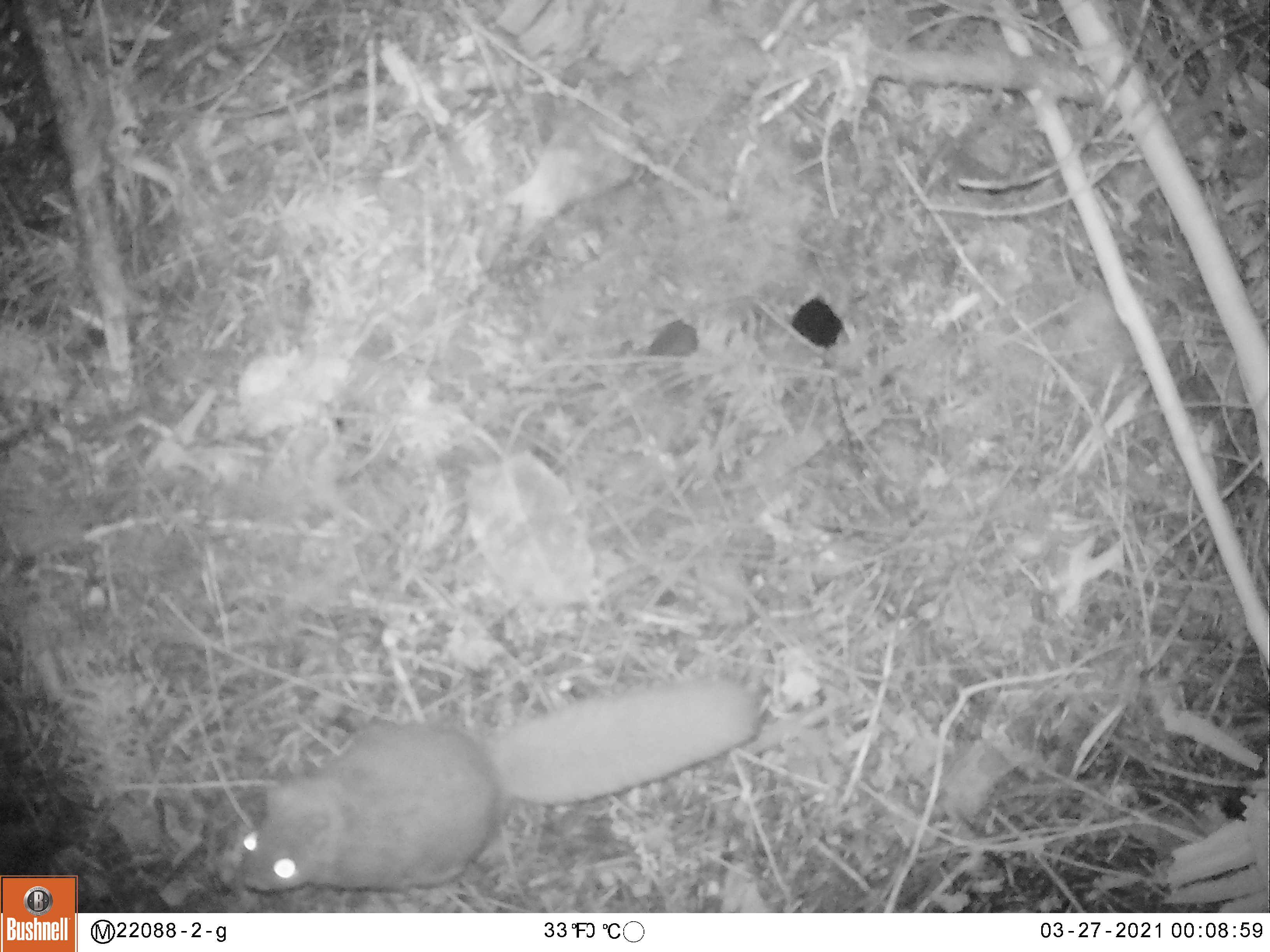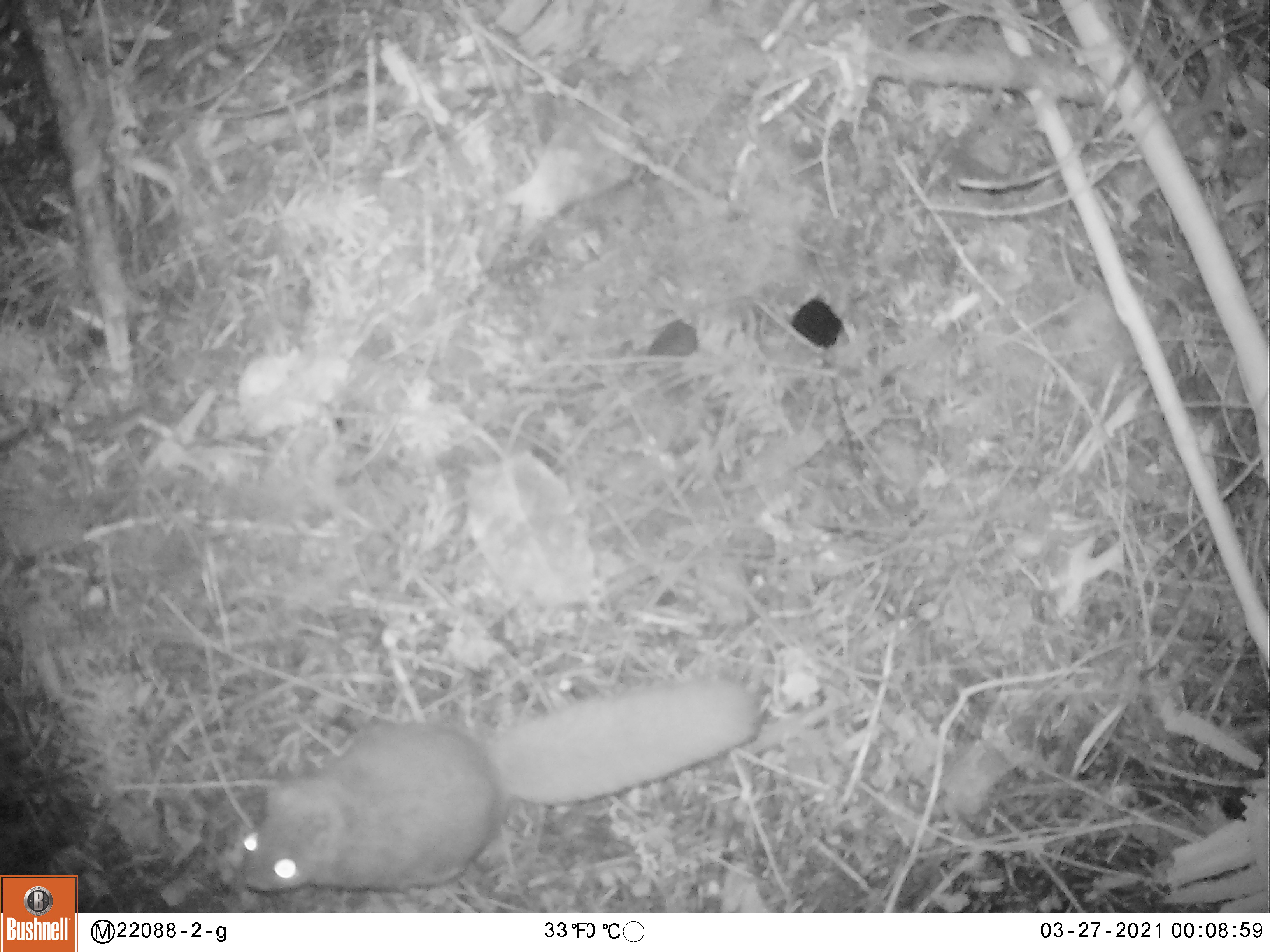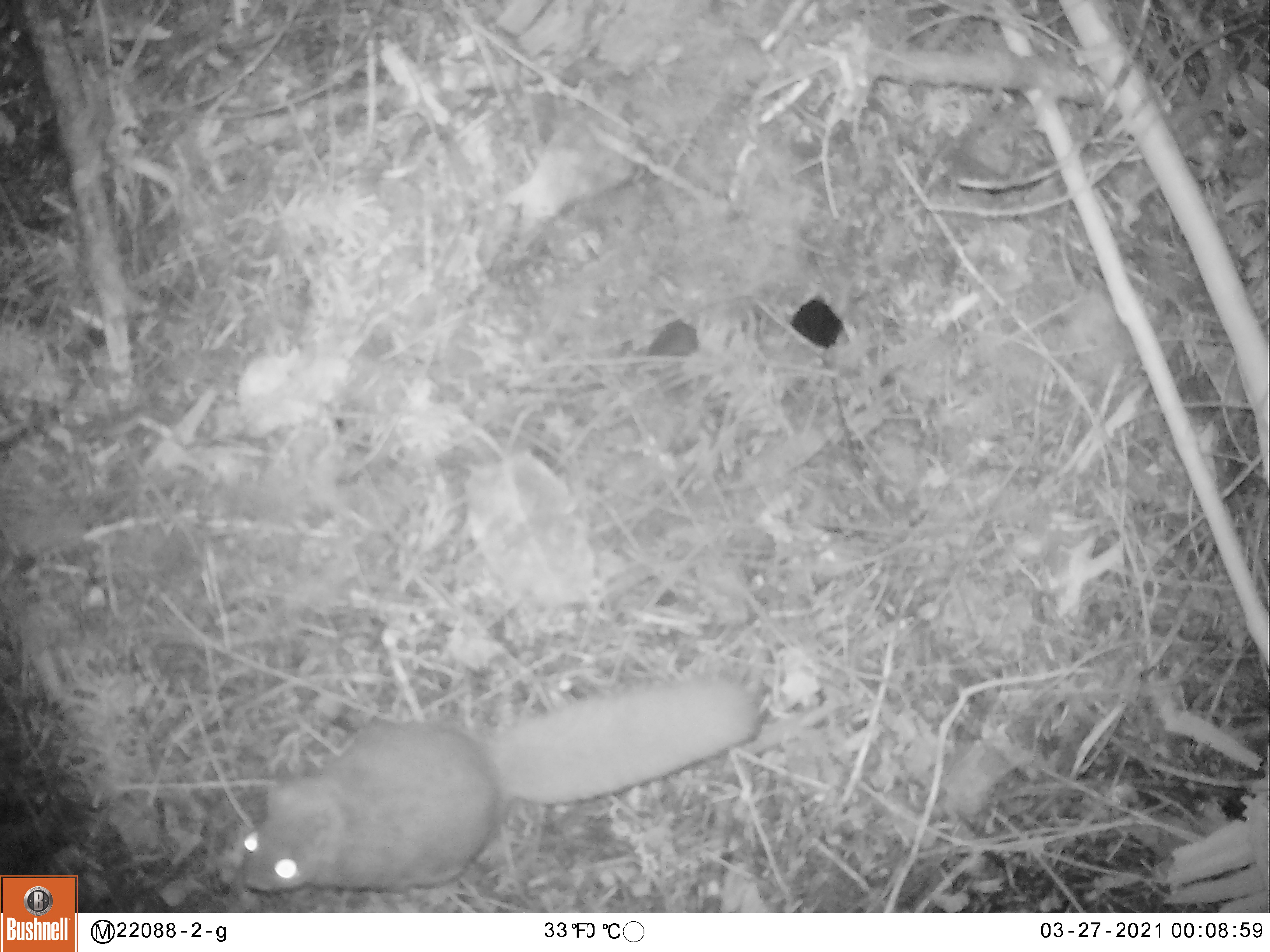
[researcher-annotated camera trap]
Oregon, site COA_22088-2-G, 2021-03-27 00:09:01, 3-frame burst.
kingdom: Animalia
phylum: Chordata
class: Mammalia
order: Rodentia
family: Sciuridae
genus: Glaucomys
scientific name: Glaucomys oregonensis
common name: humboldt's flying squirrel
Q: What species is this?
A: Humboldt's flying squirrel (Glaucomys oregonensis).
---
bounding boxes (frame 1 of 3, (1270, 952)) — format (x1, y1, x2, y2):
humboldt's flying squirrel: (222, 655, 784, 909)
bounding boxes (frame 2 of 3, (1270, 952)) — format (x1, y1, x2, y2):
humboldt's flying squirrel: (228, 649, 776, 908)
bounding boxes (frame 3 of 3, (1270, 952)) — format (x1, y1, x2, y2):
humboldt's flying squirrel: (223, 662, 764, 900)